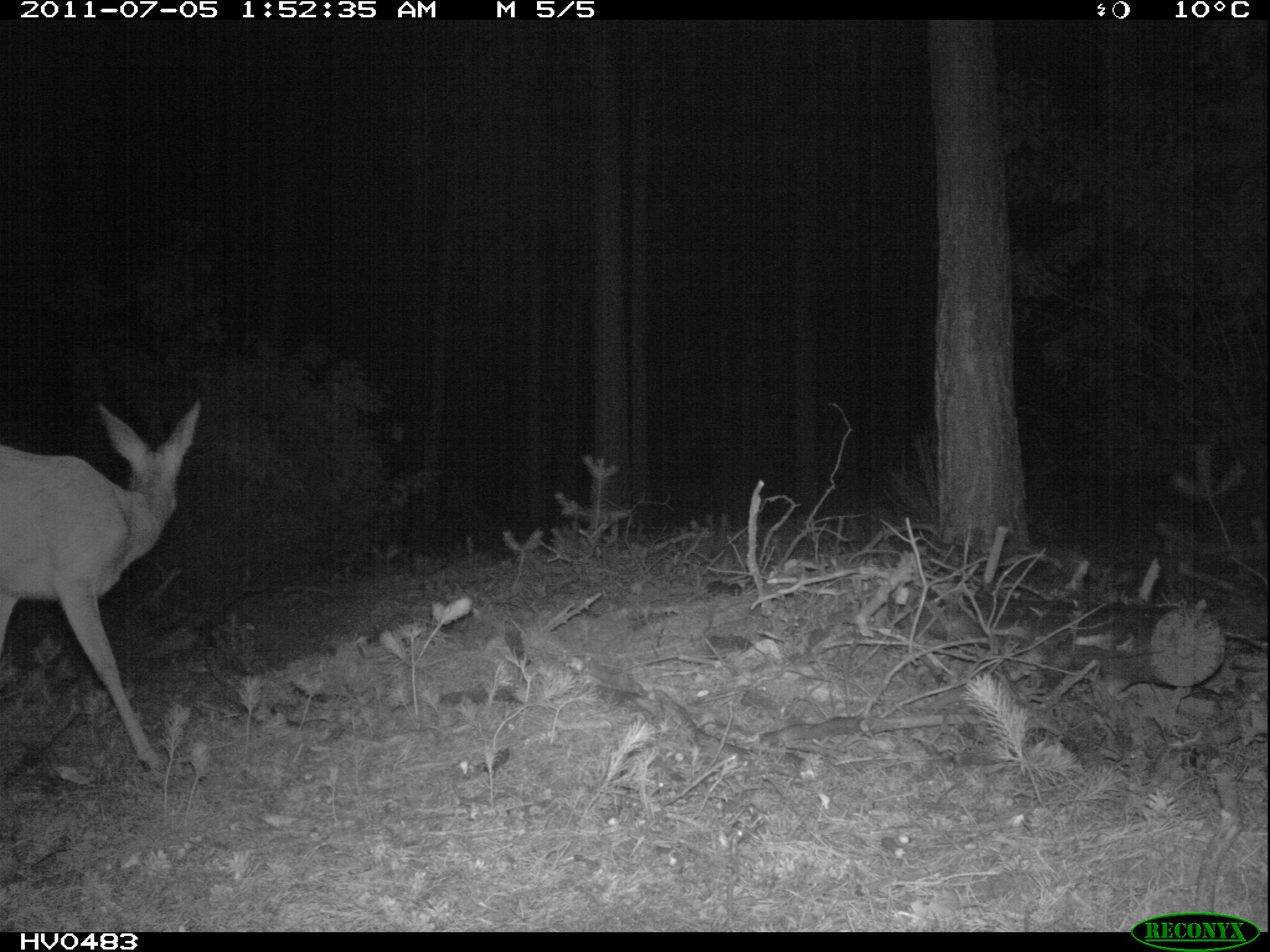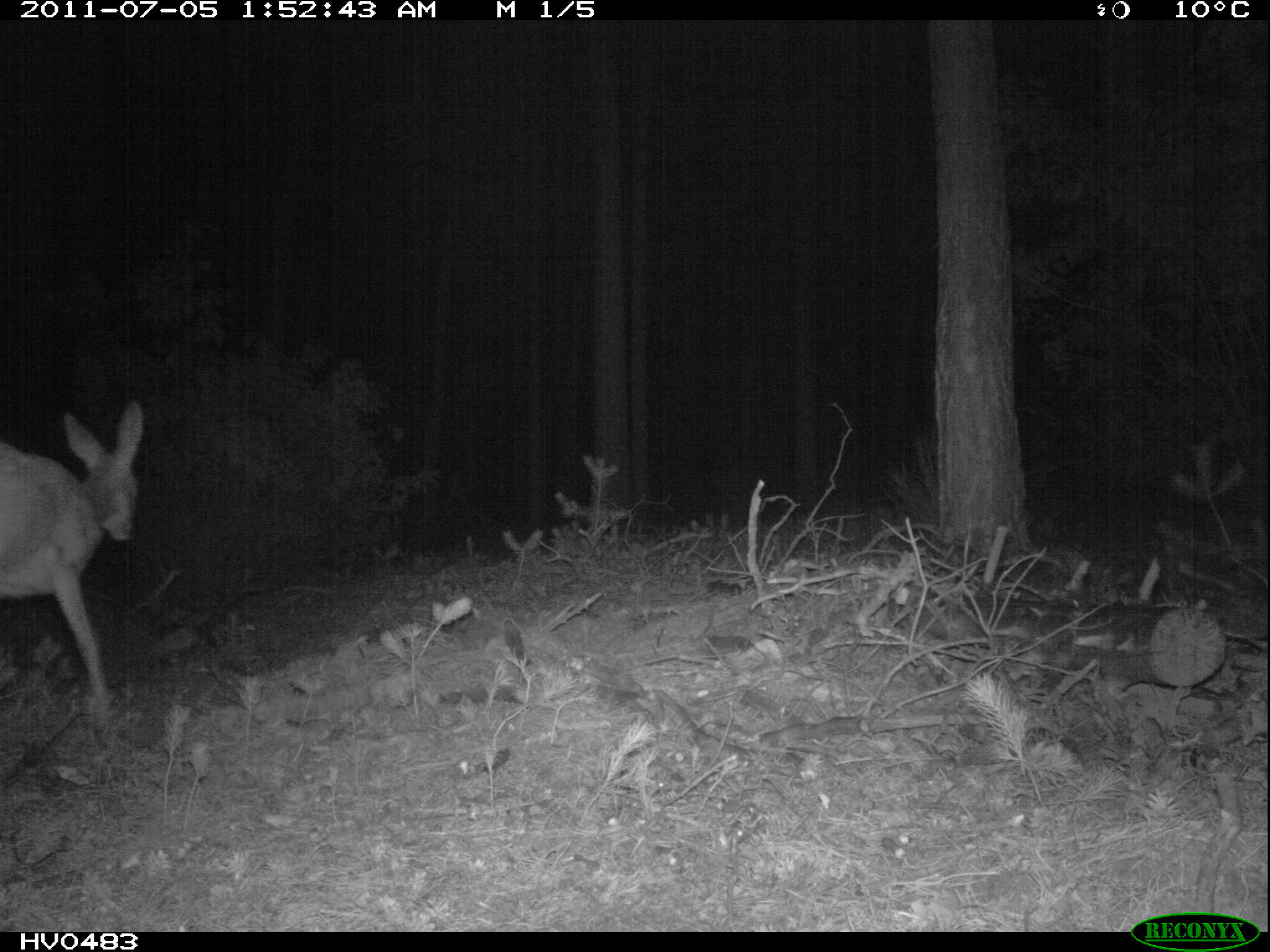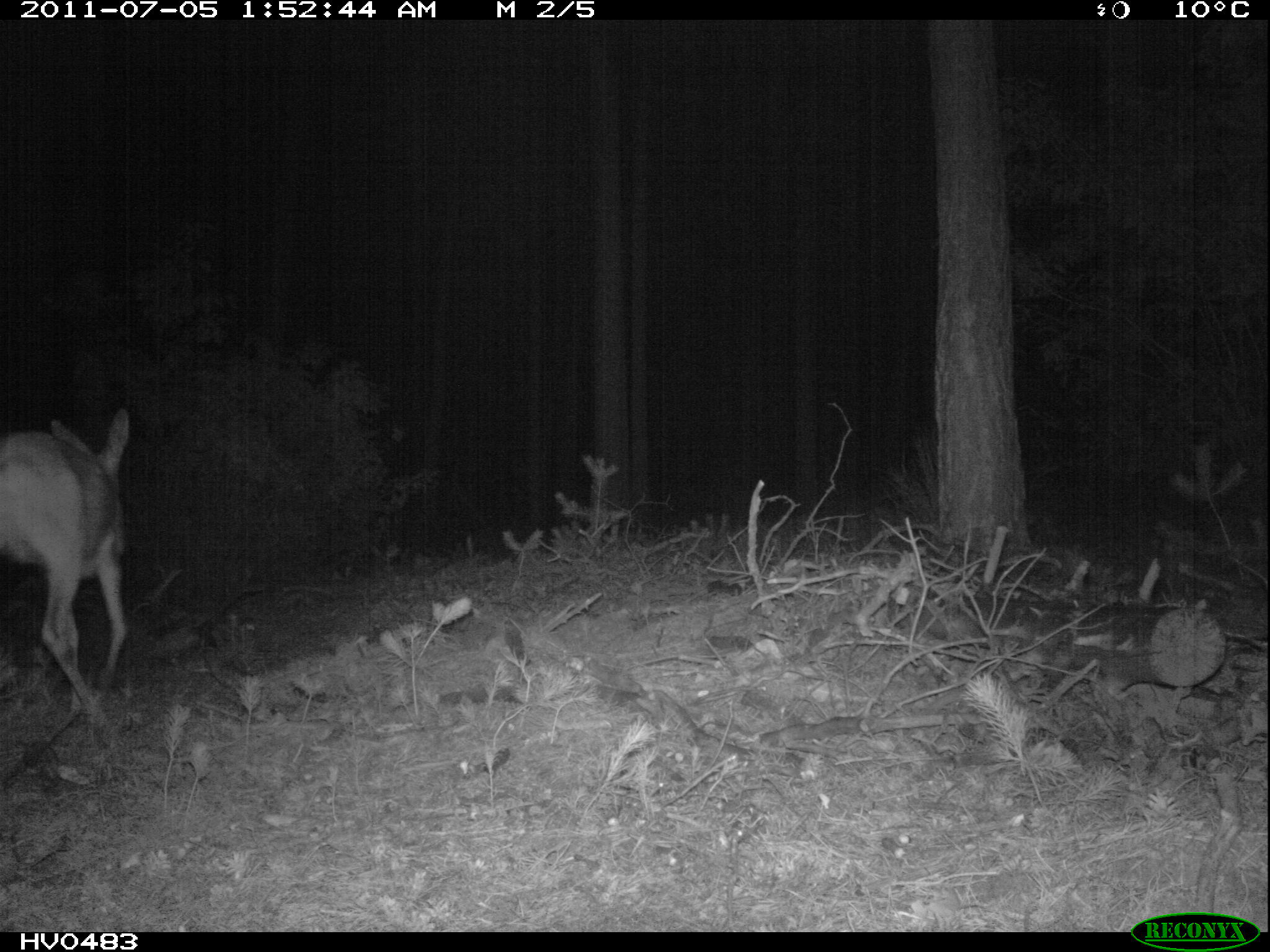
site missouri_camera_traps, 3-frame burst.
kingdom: Animalia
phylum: Chordata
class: Mammalia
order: Artiodactyla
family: Cervidae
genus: Cervus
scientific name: Cervus elaphus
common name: red deer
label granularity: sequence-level